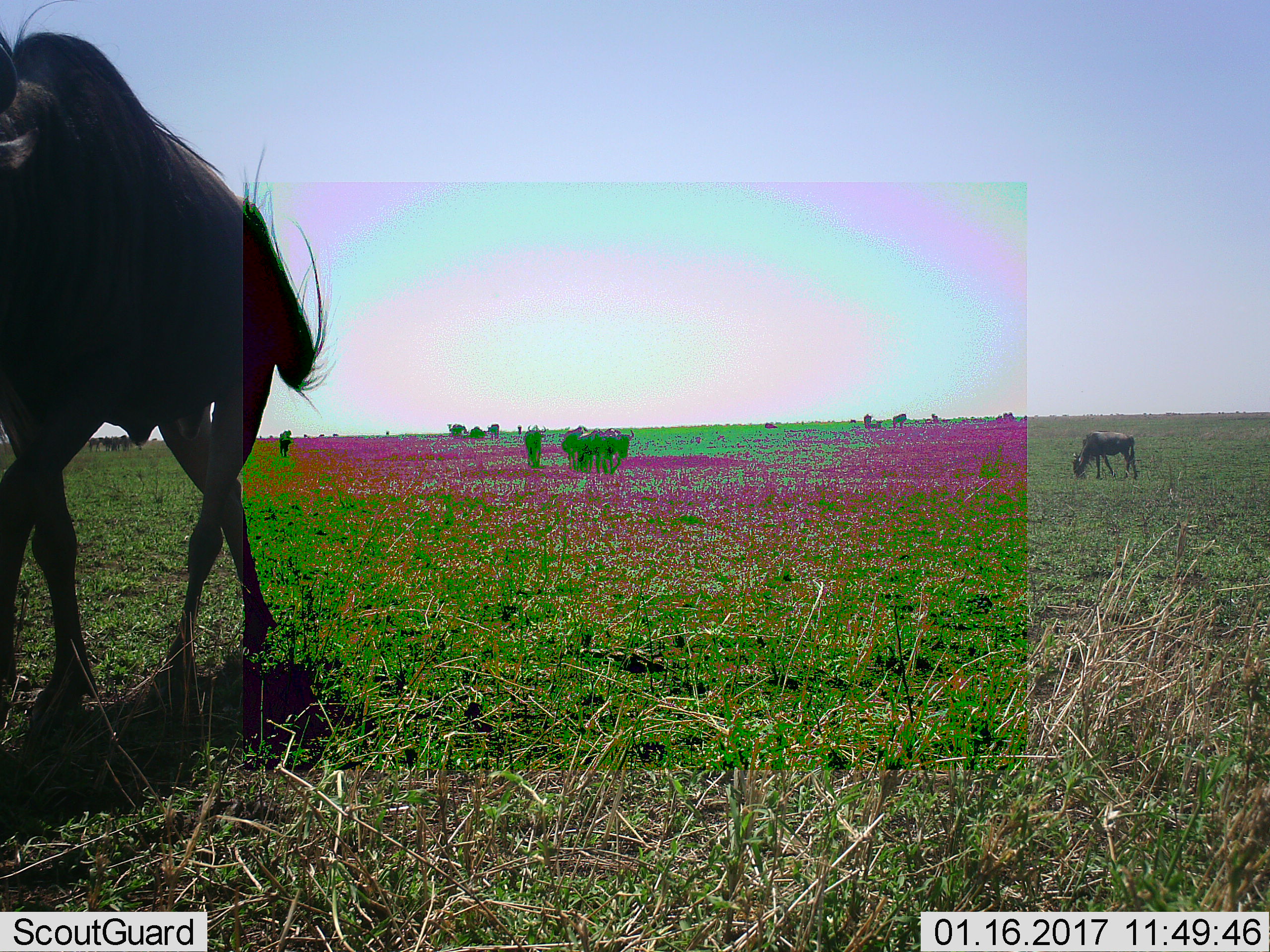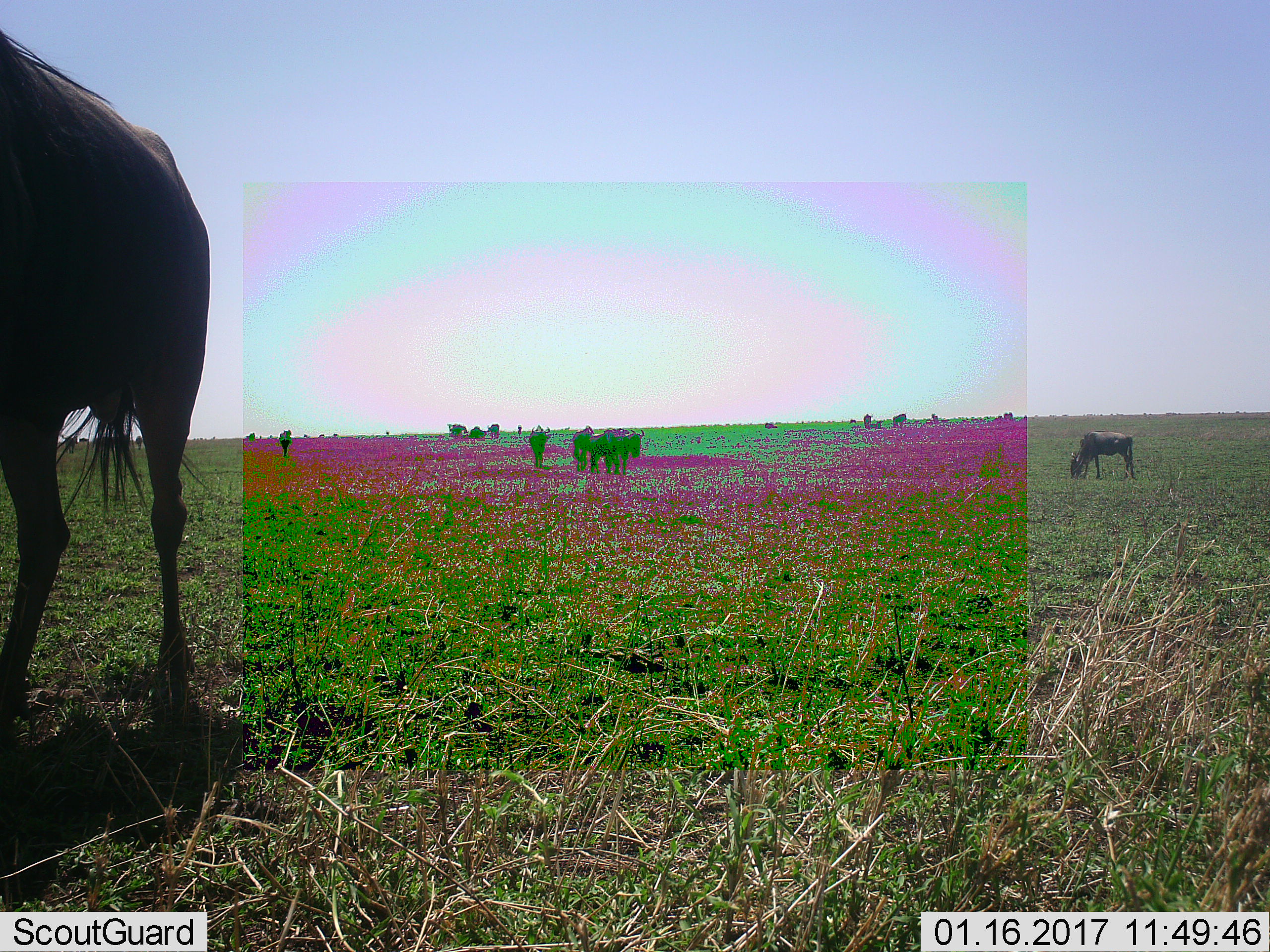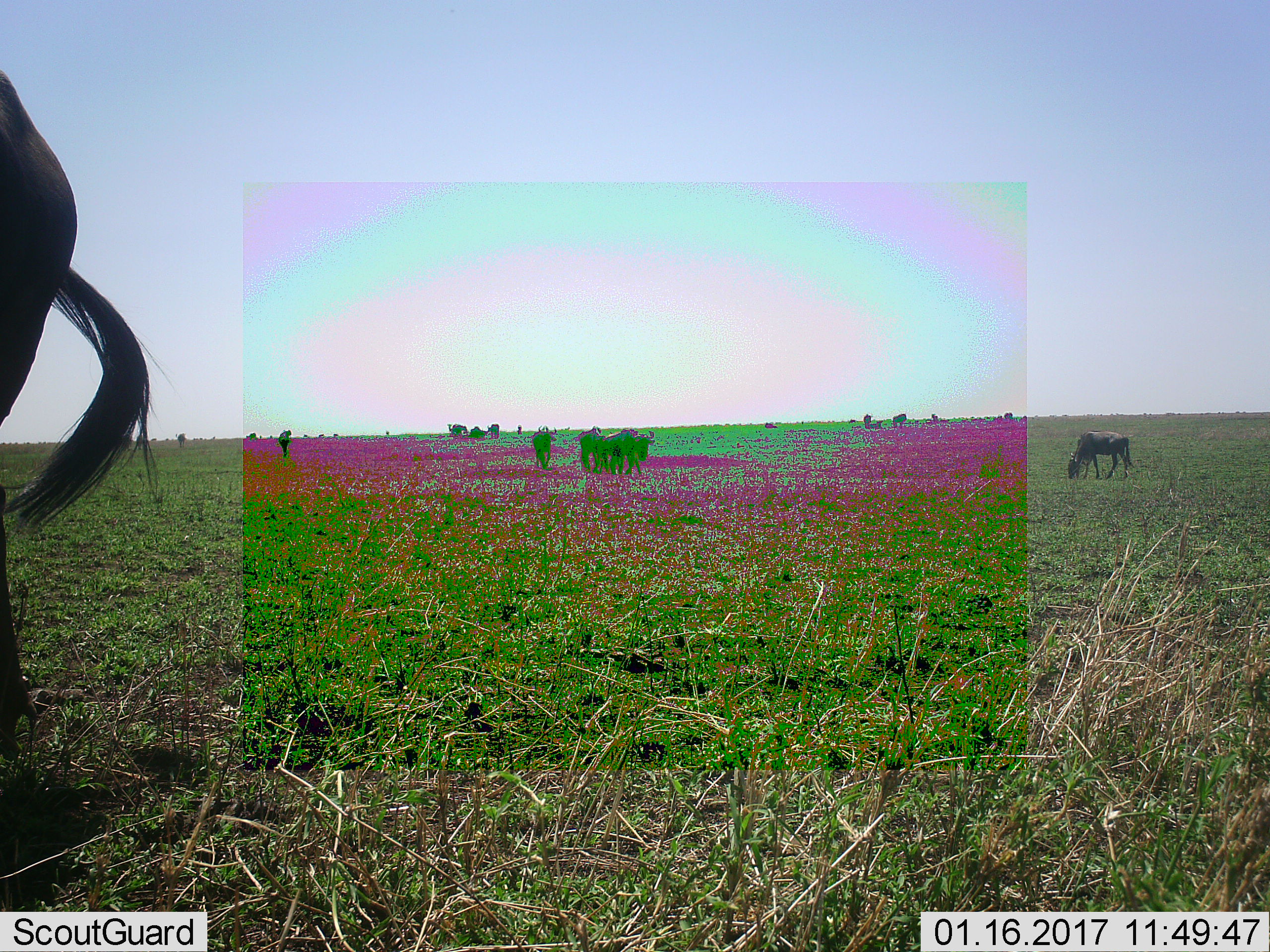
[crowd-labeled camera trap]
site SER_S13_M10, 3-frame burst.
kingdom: Animalia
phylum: Chordata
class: Mammalia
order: Artiodactyla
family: Bovidae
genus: Connochaetes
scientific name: Connochaetes taurinus taurinus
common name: blue wildebeest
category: wildebeestblue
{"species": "wildebeestblue (blue wildebeest) (Connochaetes taurinus taurinus)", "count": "11-50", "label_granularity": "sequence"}